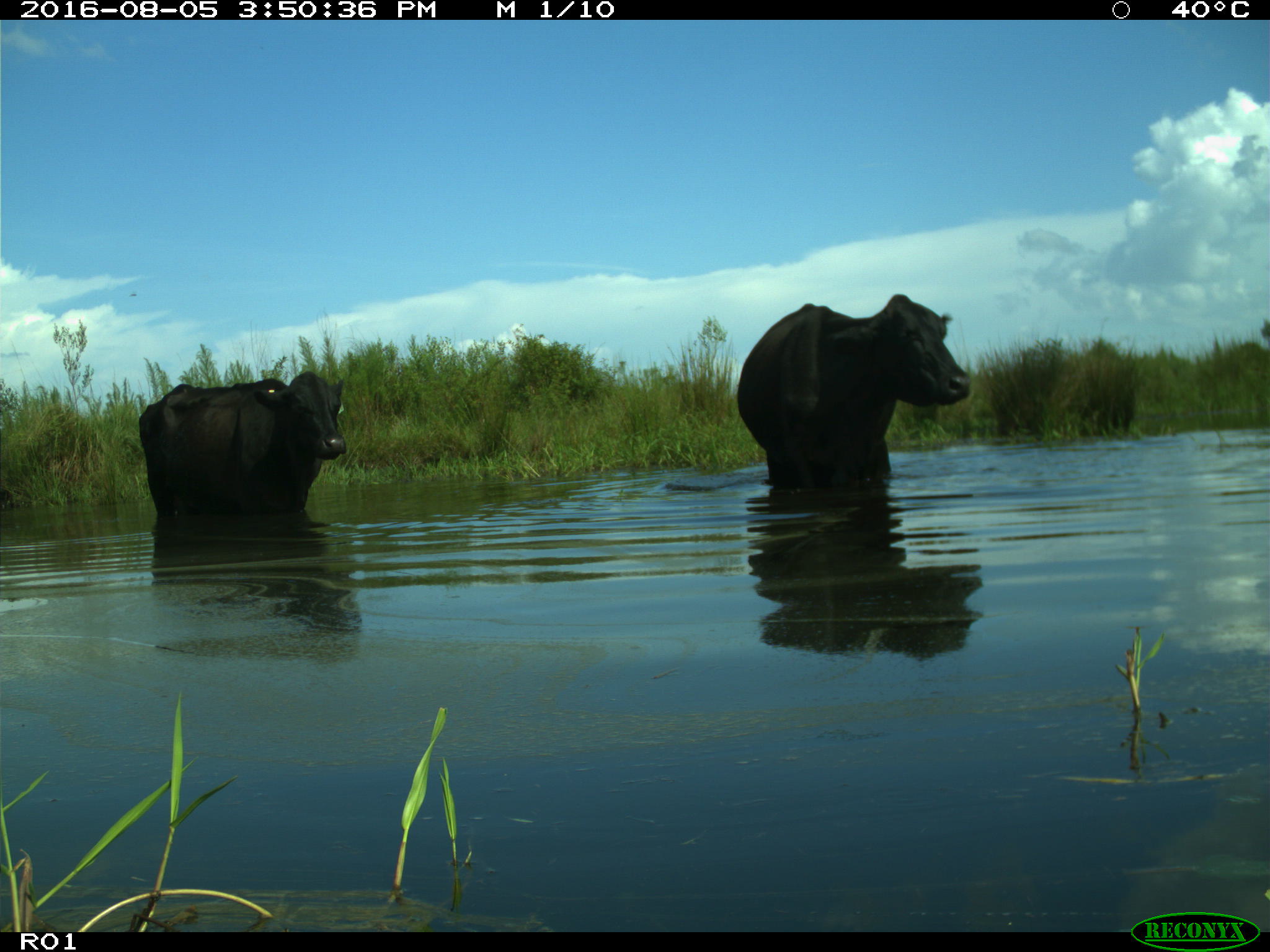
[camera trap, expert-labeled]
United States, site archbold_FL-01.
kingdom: Animalia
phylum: Chordata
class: Mammalia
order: Artiodactyla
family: Bovidae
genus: Bos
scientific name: Bos taurus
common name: domestic cow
Bos taurus (domestic cow).